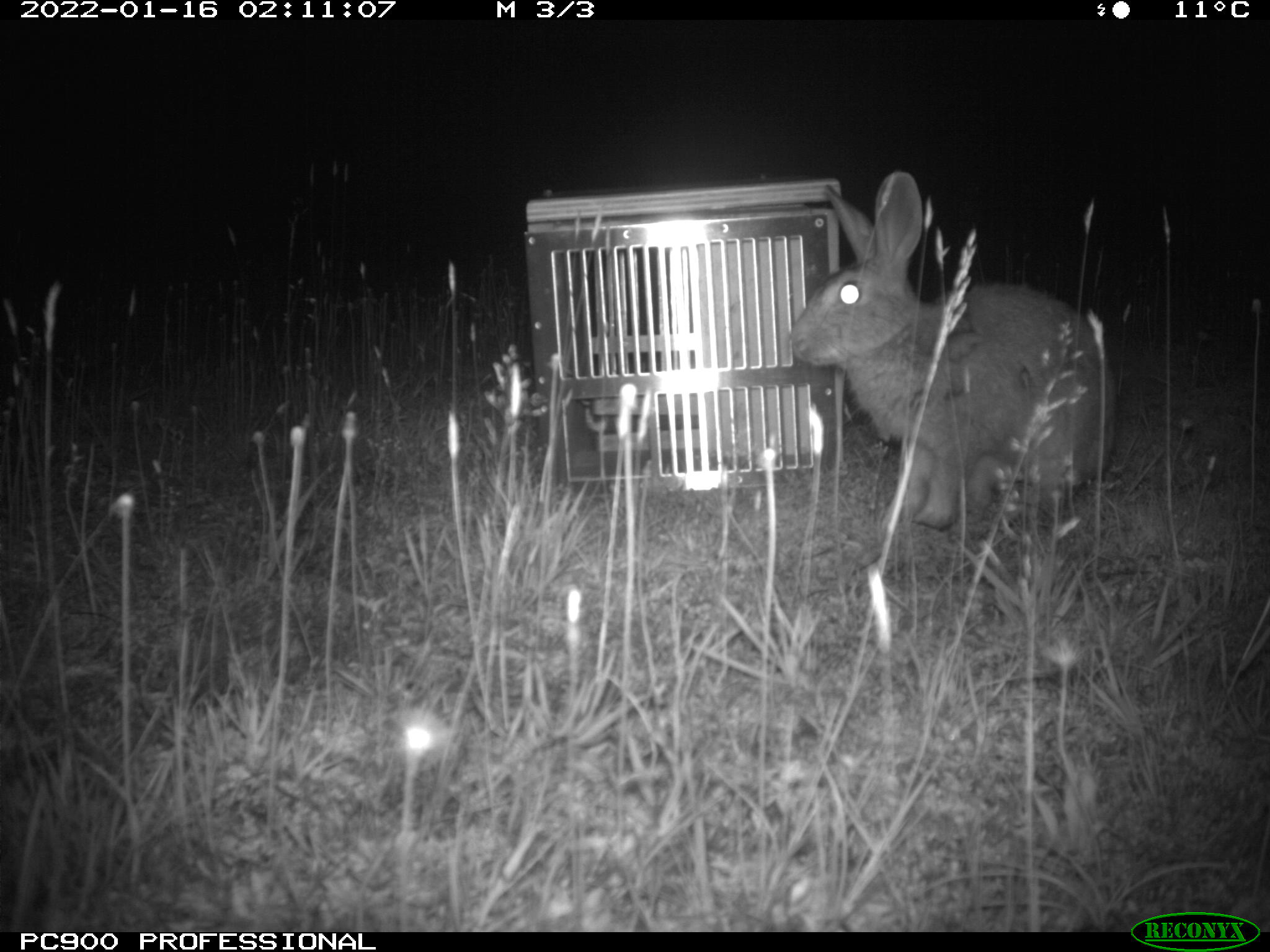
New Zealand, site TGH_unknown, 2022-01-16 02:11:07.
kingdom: Animalia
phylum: Chordata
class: Mammalia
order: Lagomorpha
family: Leporidae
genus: Oryctolagus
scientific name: Oryctolagus cuniculus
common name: european rabbit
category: rabbit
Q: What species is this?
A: Rabbit (european rabbit) (Oryctolagus cuniculus).